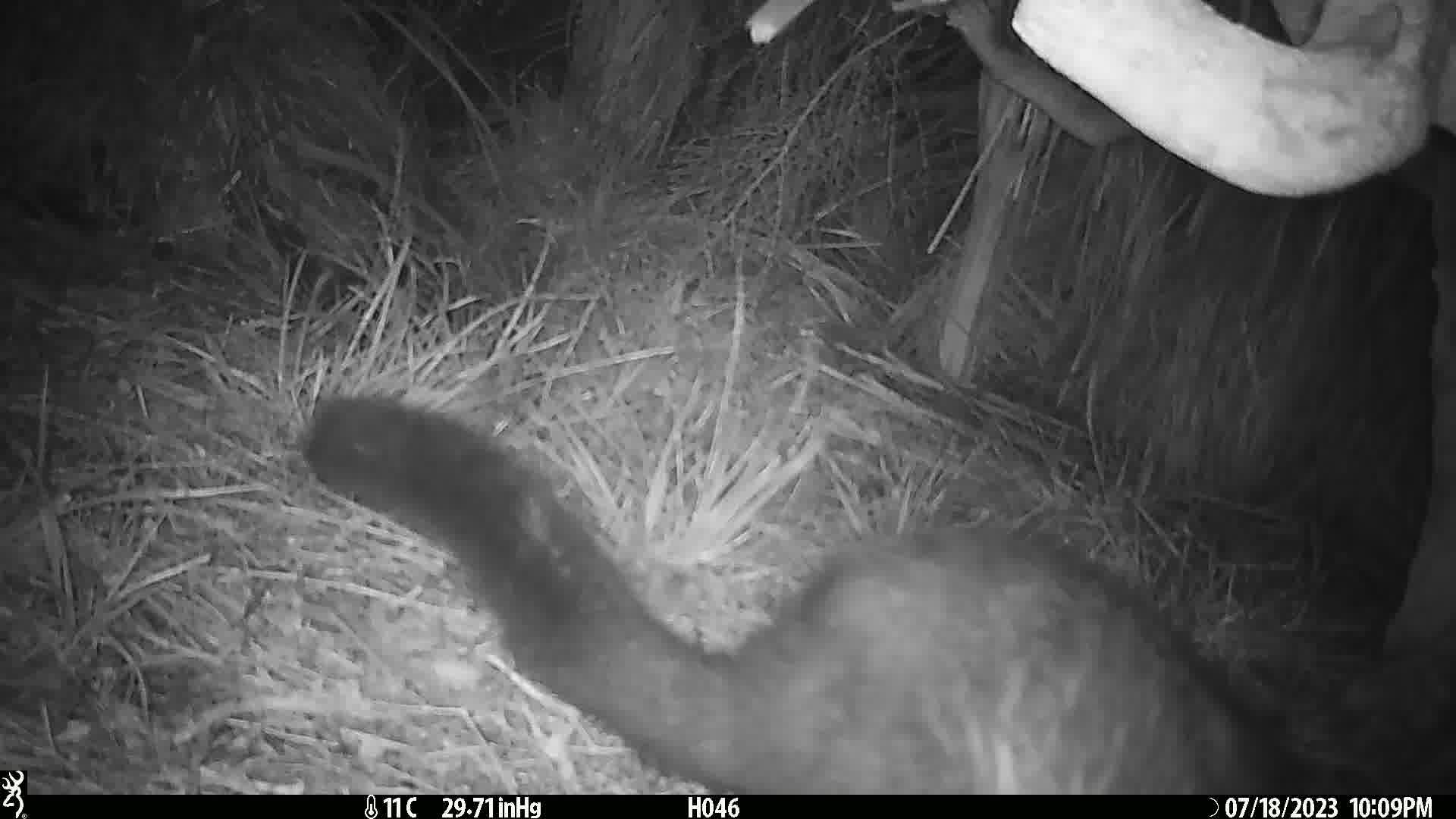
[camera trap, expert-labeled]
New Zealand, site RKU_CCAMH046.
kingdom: Animalia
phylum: Chordata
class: Mammalia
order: Diprotodontia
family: Phalangeridae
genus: Trichosurus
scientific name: Trichosurus vulpecula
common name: common brushtail possum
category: possum